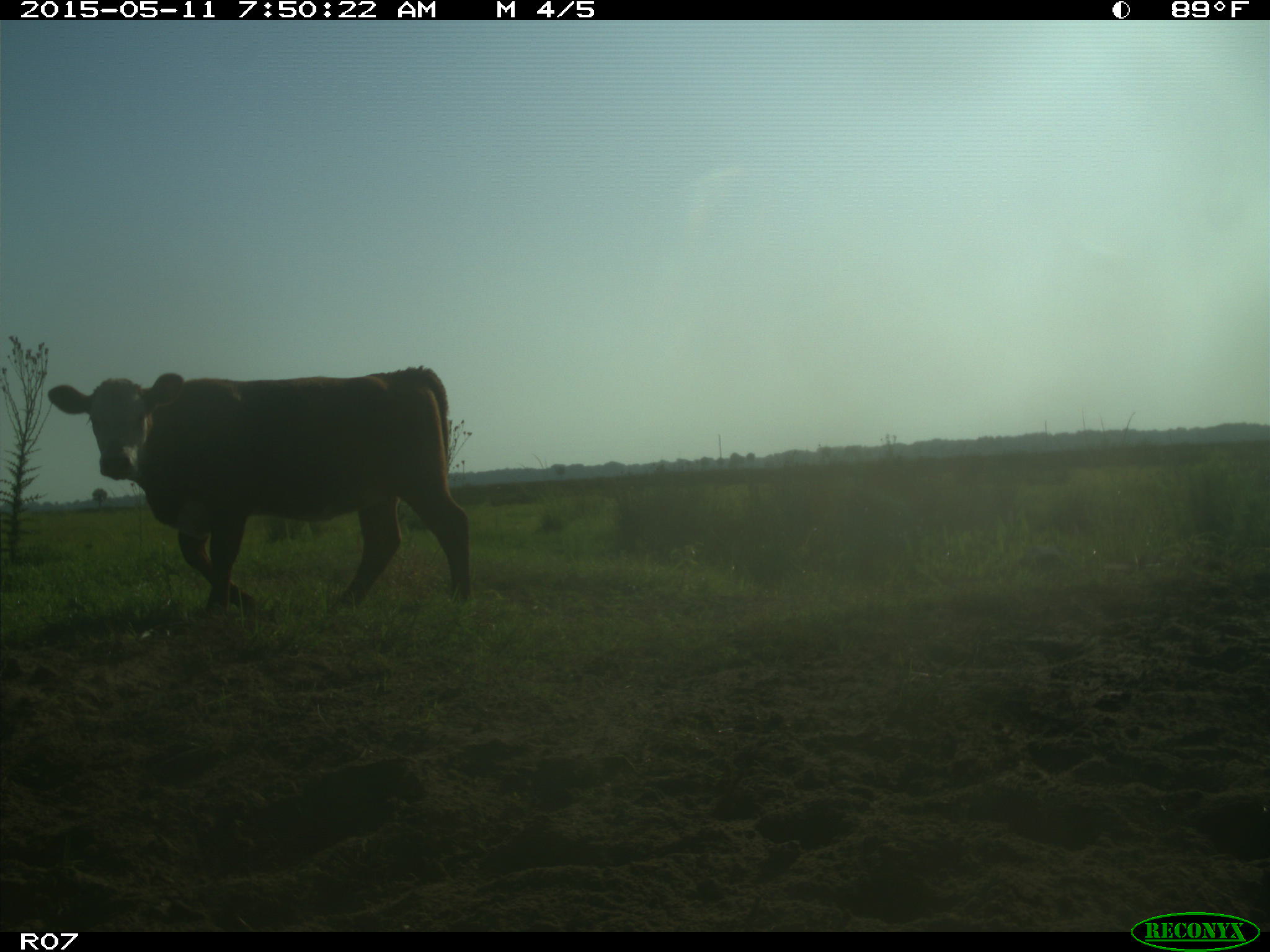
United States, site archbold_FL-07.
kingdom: Animalia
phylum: Chordata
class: Mammalia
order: Artiodactyla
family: Bovidae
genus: Bos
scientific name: Bos taurus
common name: domestic cow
Bos taurus (domestic cow).